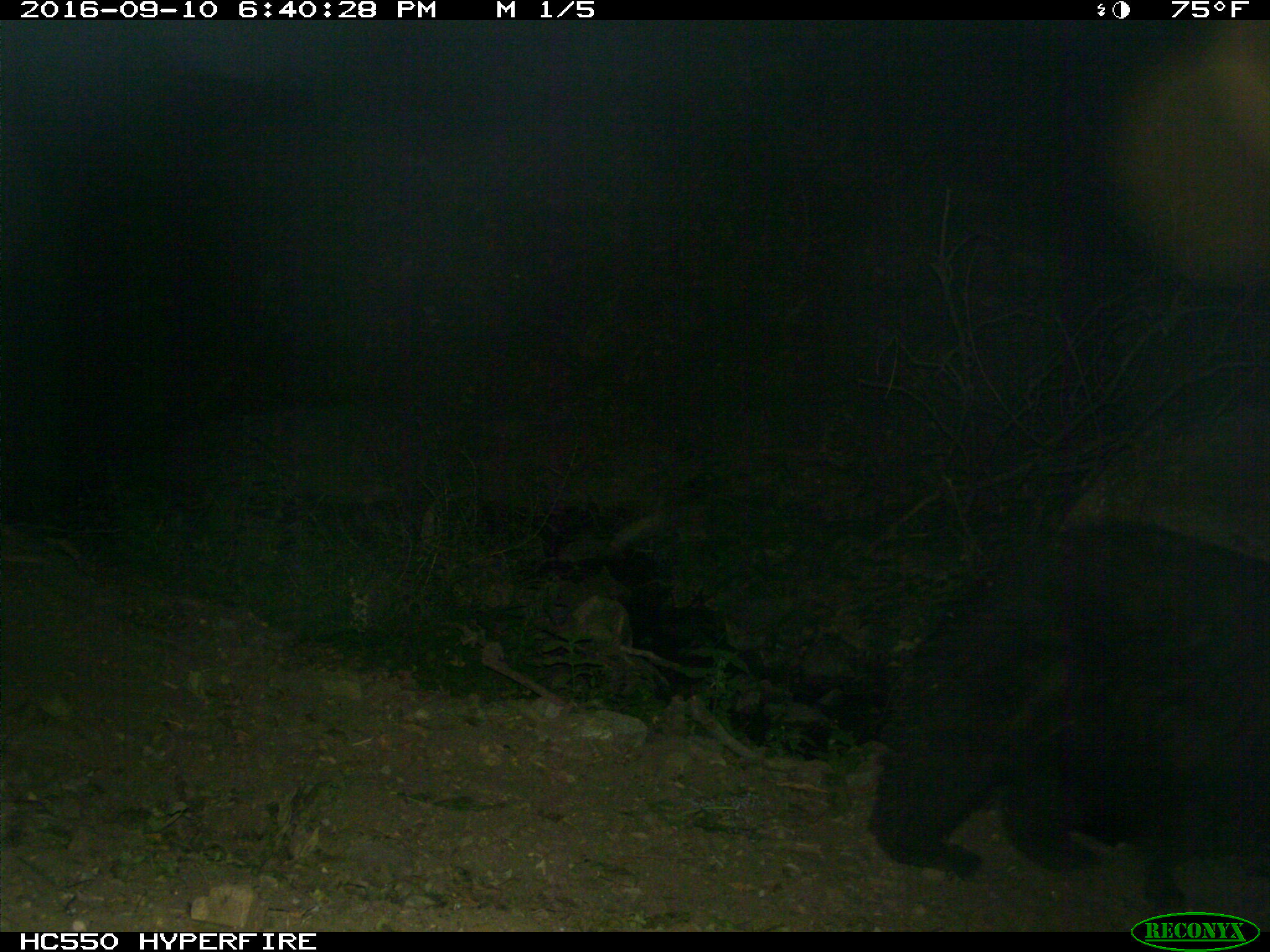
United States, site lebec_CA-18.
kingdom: Animalia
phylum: Chordata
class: Mammalia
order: Carnivora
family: Ursidae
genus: Ursus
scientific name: Ursus americanus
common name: american black bear